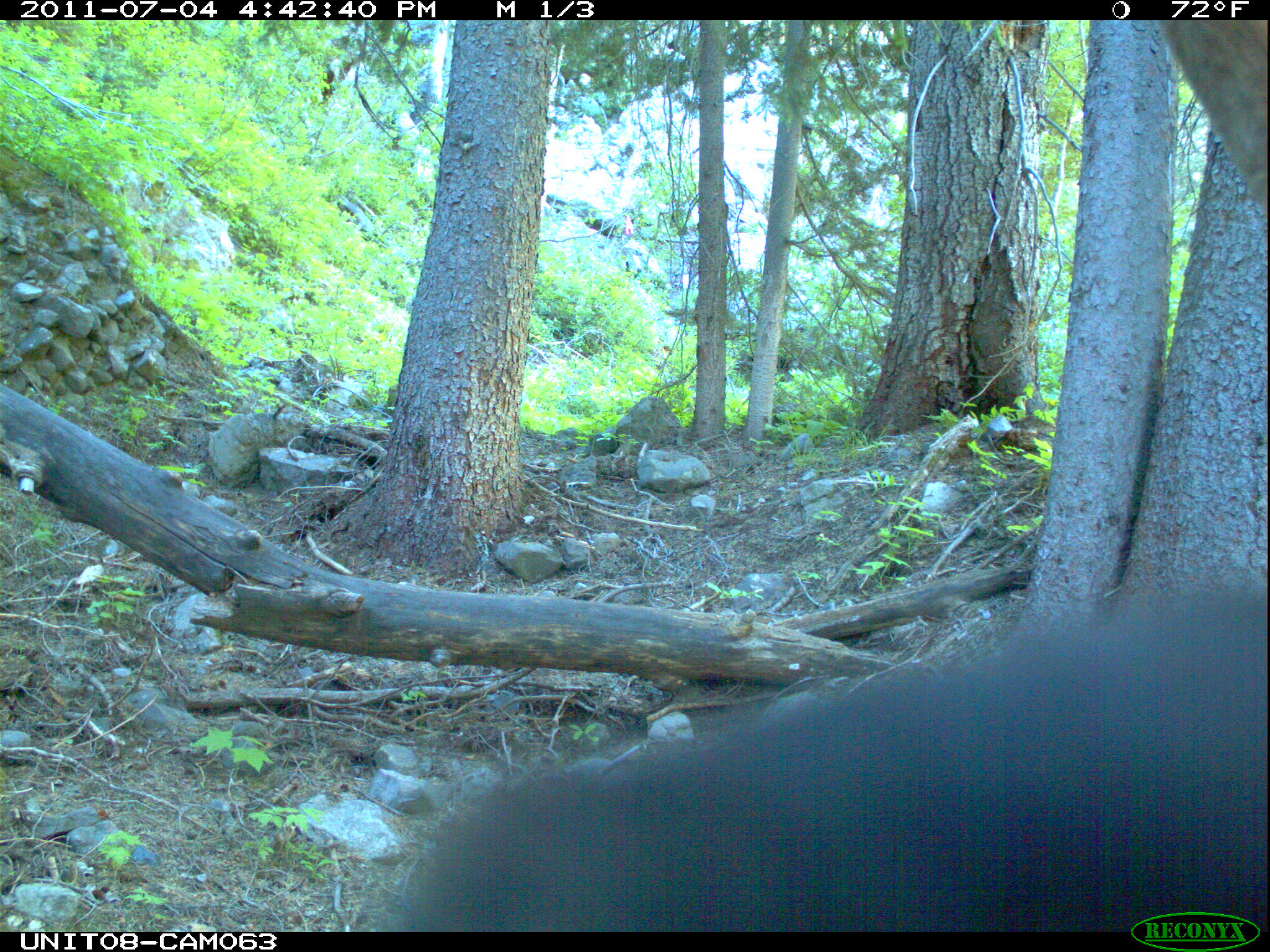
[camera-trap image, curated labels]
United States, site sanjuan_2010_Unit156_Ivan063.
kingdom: Animalia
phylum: Chordata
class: Mammalia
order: Artiodactyla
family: Cervidae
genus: Cervus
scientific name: Cervus elaphus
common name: red deer